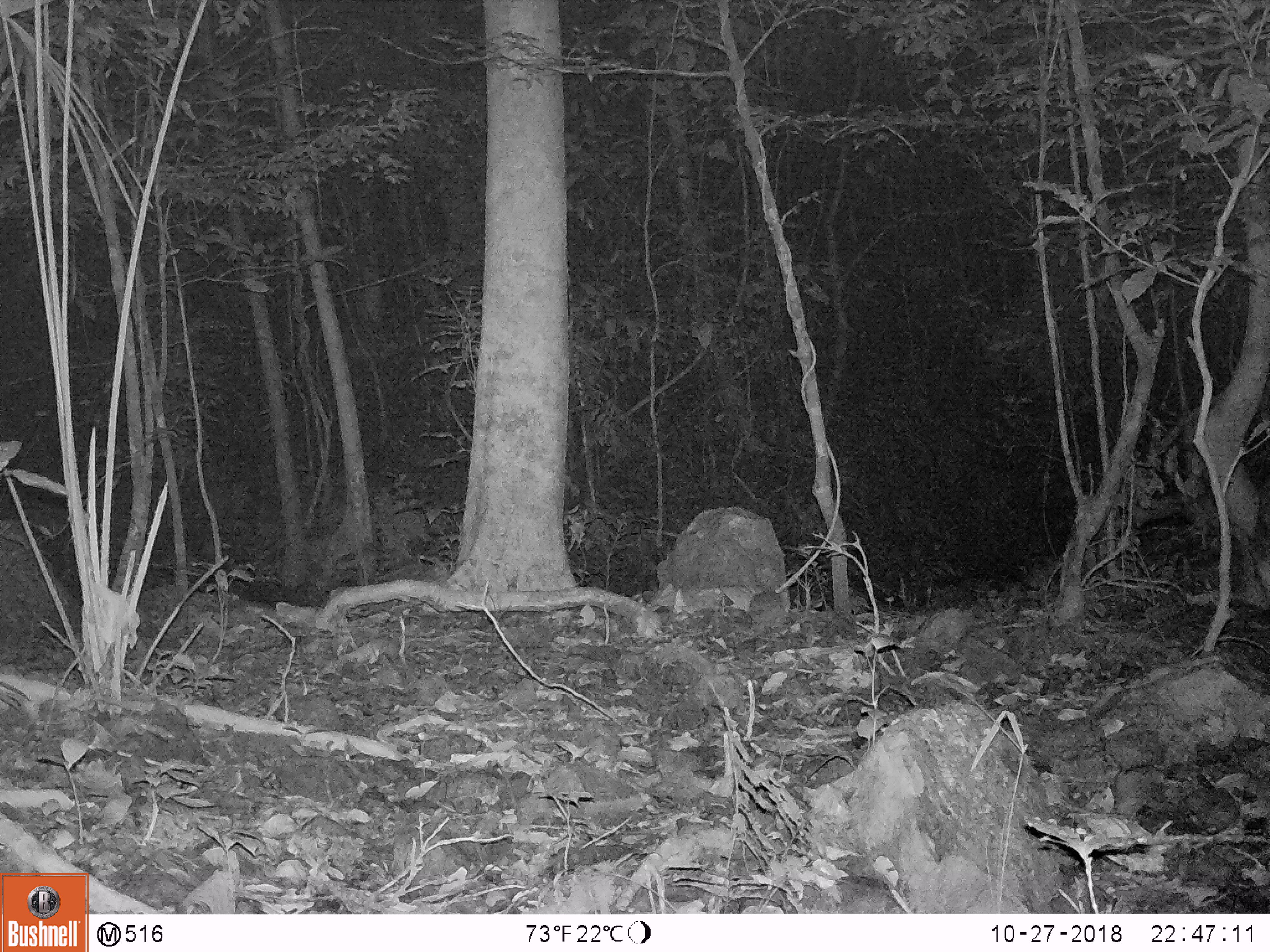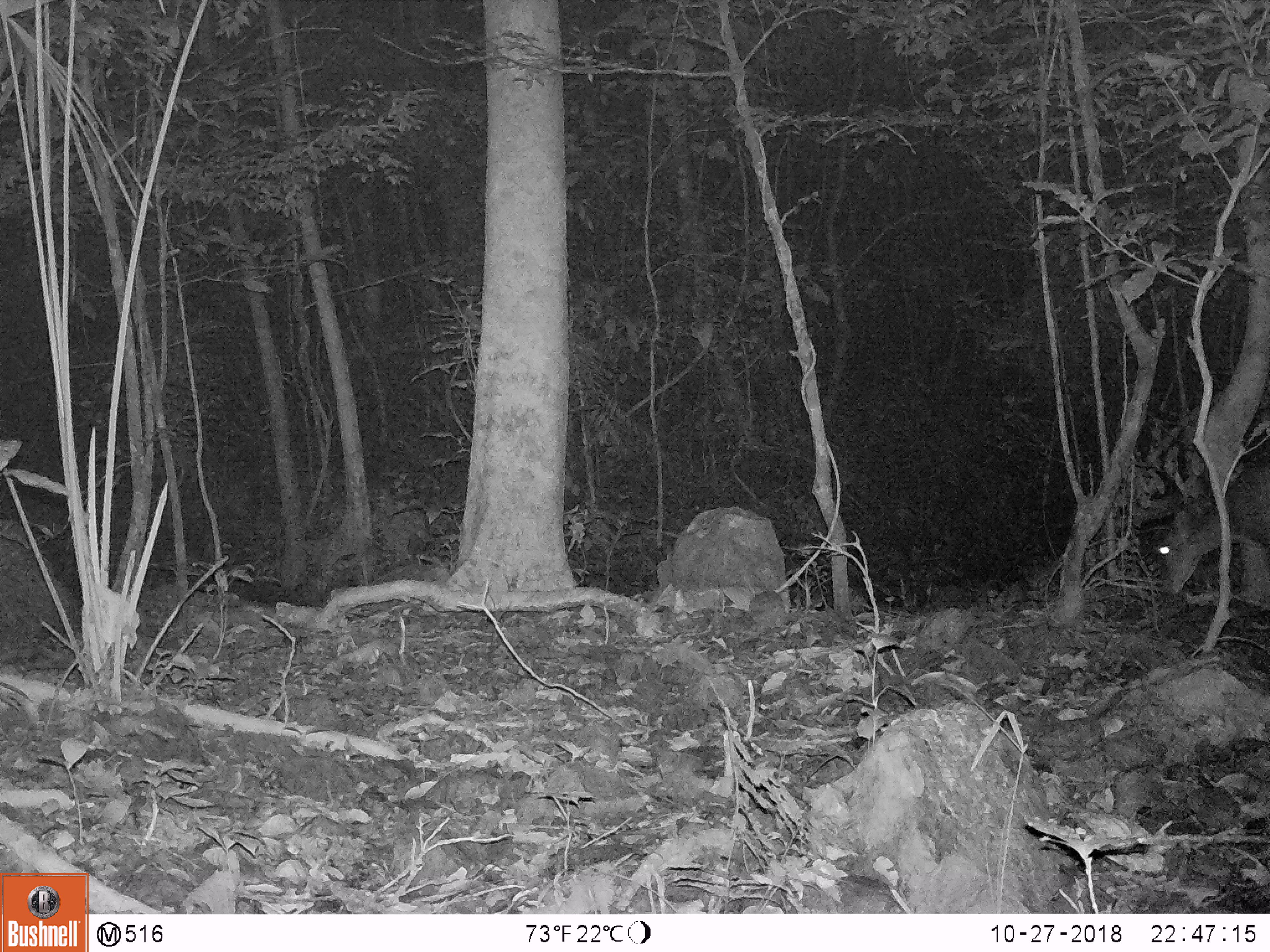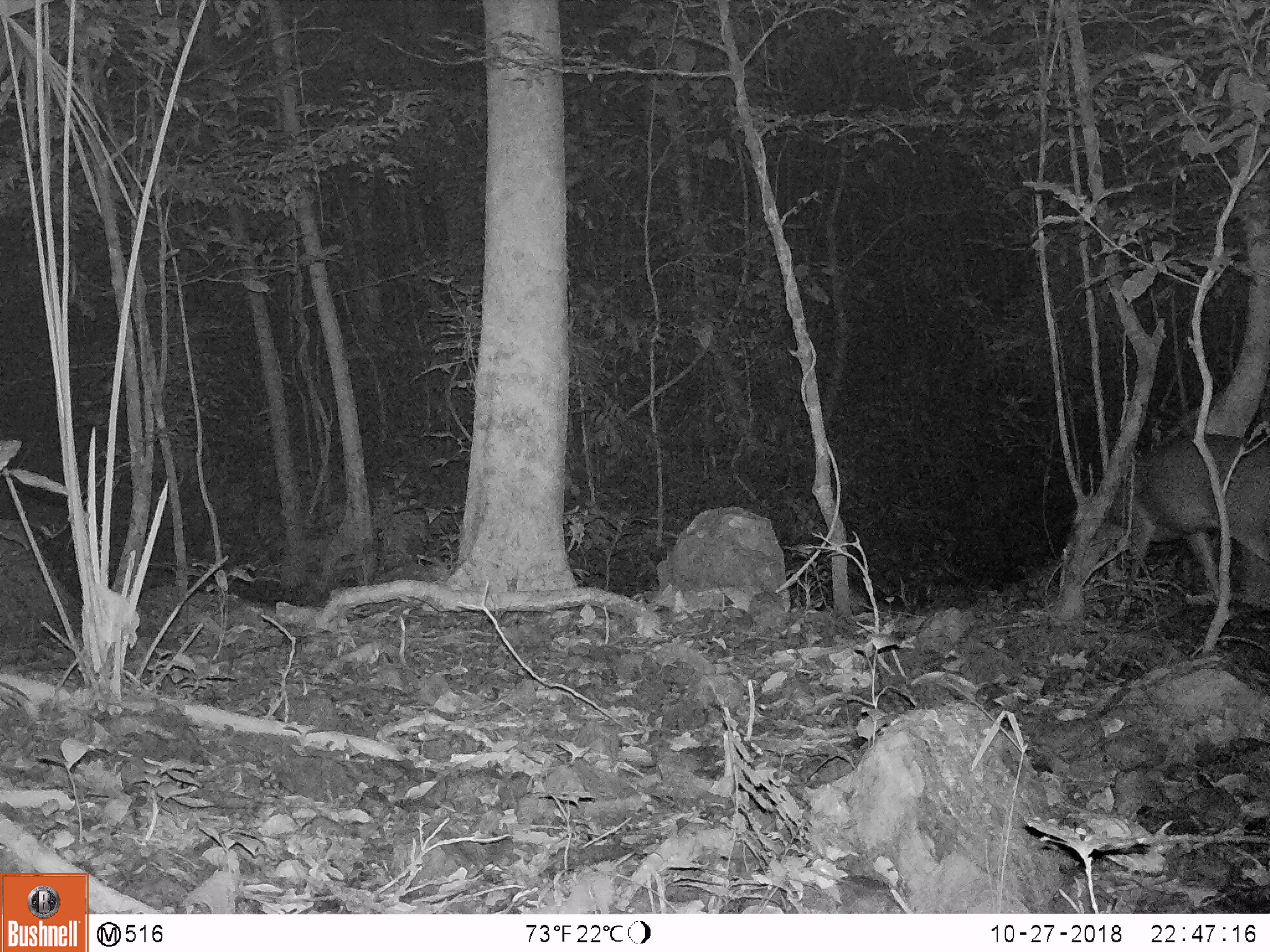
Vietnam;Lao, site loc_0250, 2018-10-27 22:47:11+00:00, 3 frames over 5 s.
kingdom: Animalia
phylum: Chordata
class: Mammalia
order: Artiodactyla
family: Cervidae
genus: Muntiacus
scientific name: Muntiacus vuquangensis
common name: large-antlered muntjac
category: large antlered muntjac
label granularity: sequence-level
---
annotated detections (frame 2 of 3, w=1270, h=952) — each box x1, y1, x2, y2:
large antlered muntjac: 1153, 450, 1267, 611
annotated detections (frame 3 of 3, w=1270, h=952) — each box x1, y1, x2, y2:
large antlered muntjac: 1073, 430, 1268, 600